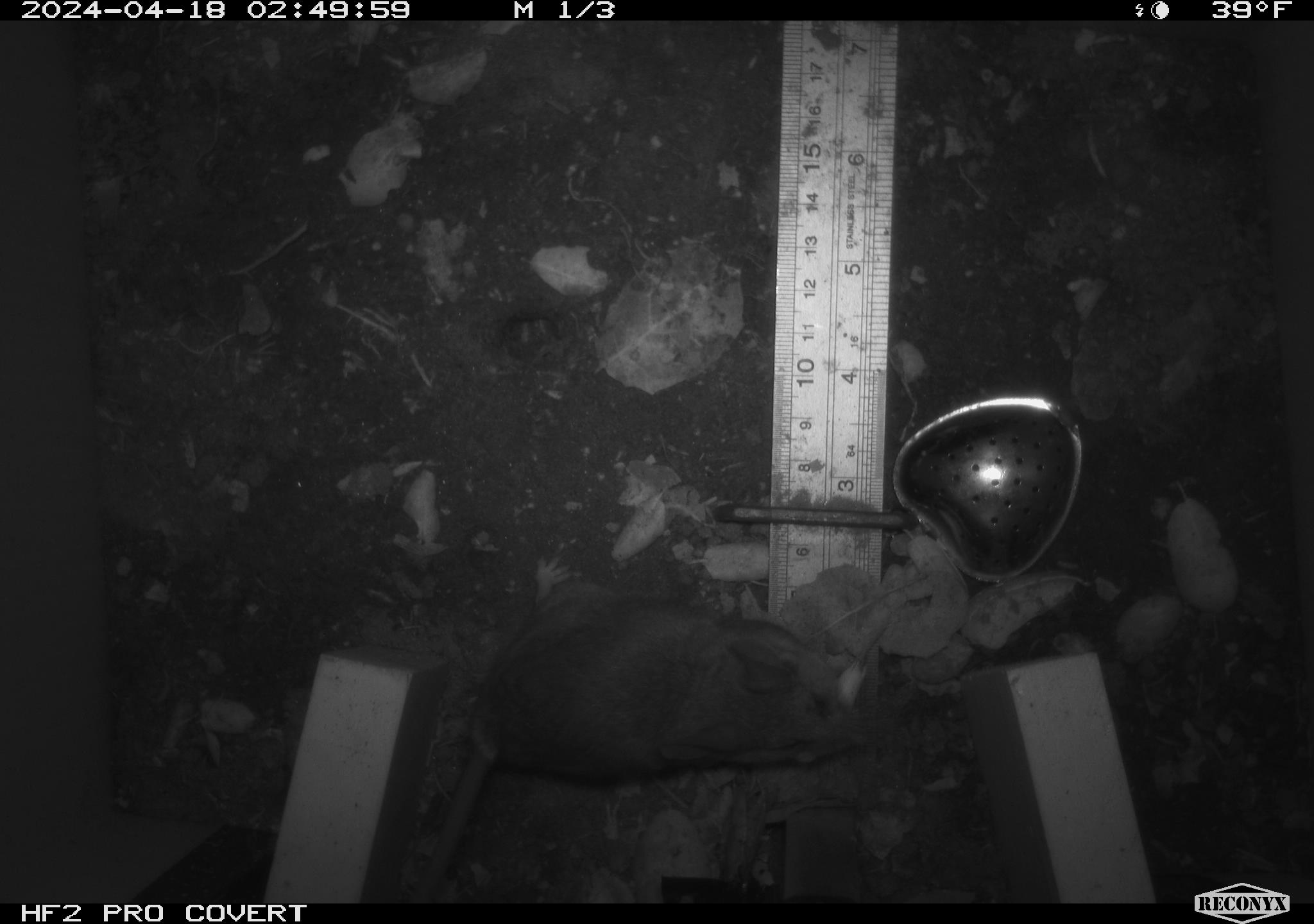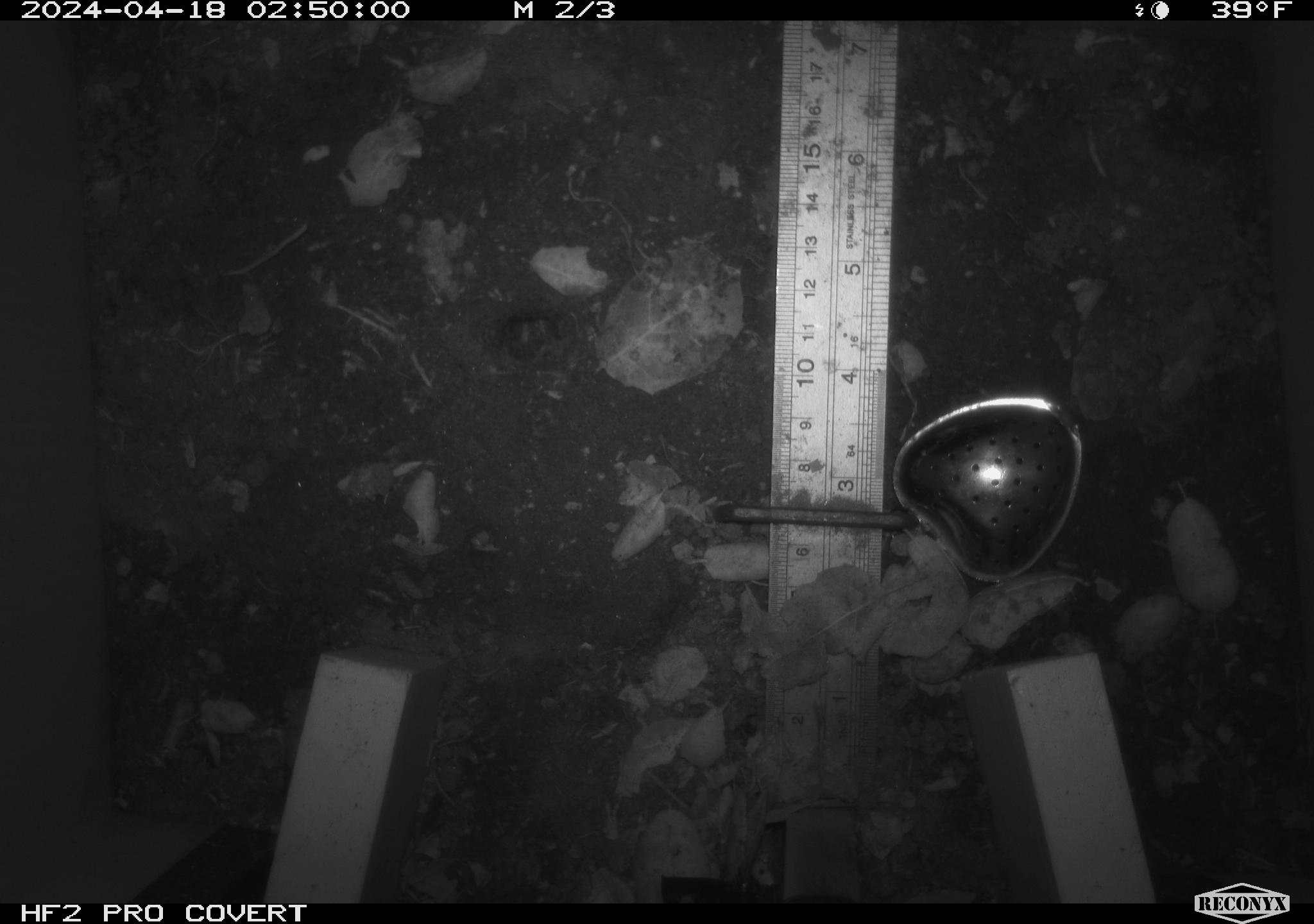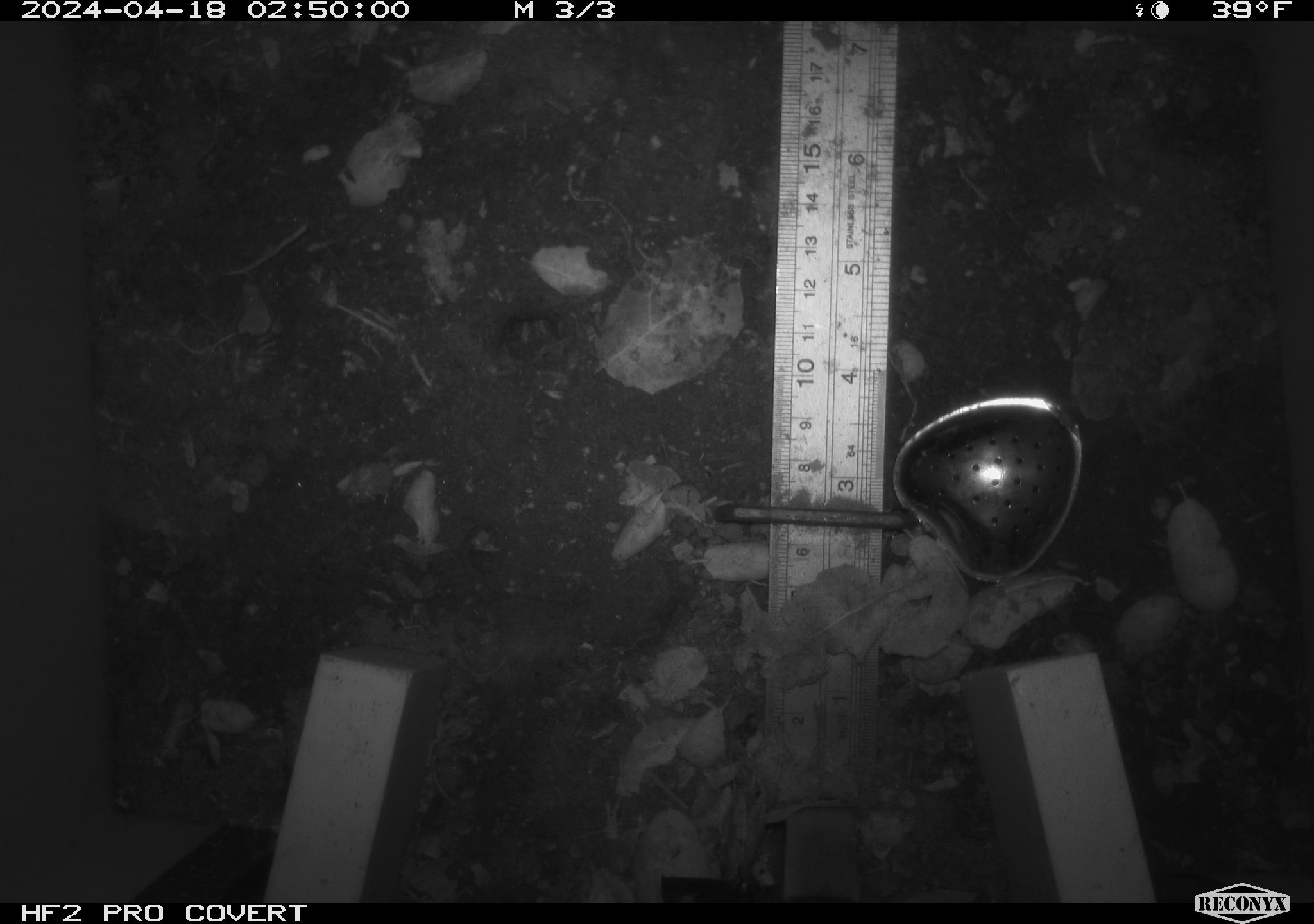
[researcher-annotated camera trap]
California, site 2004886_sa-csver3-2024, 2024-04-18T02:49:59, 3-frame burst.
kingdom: Animalia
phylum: Chordata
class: Mammalia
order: Rodentia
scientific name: Rodentia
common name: rodent